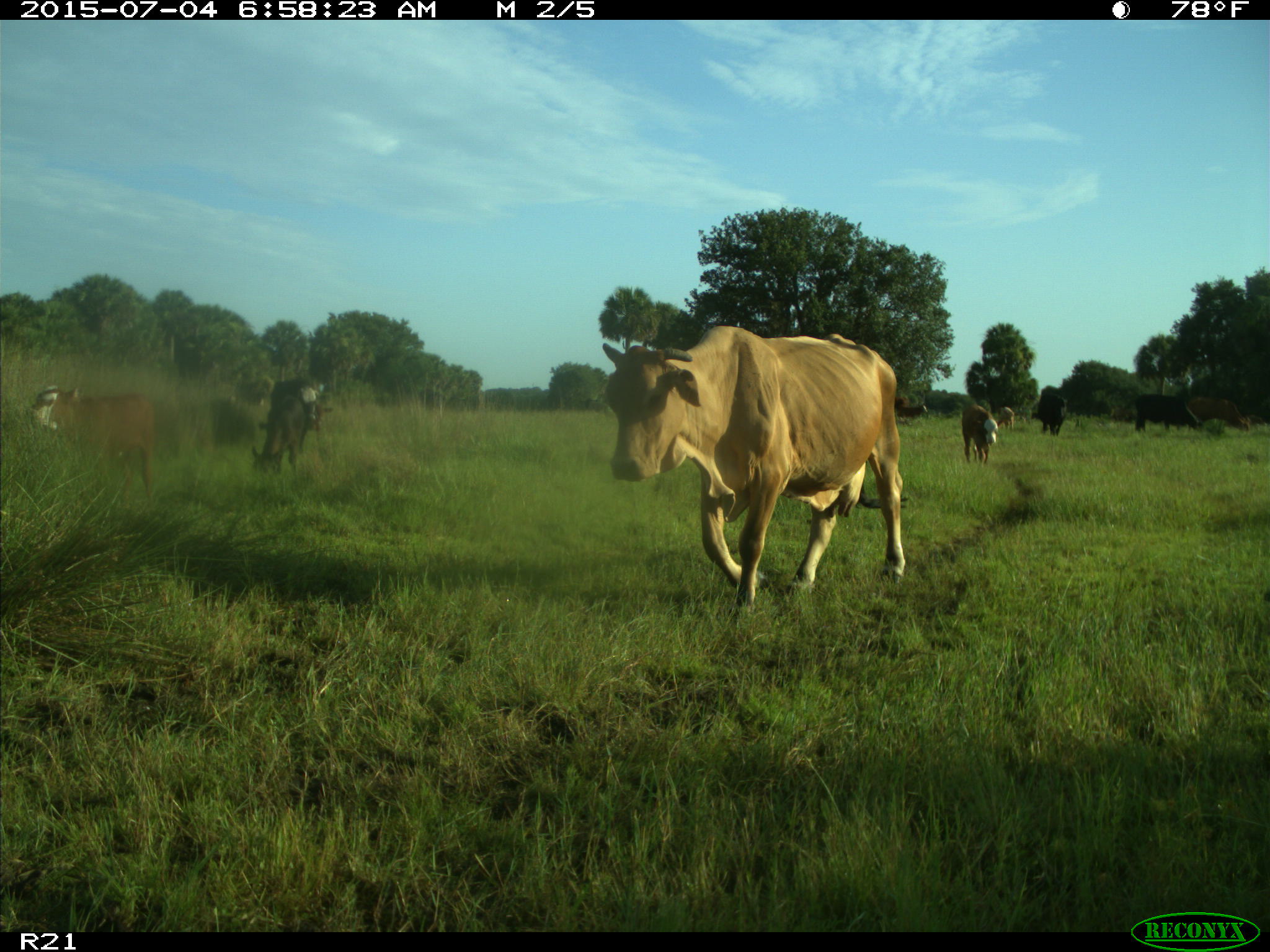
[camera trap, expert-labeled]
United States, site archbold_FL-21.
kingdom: Animalia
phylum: Chordata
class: Mammalia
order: Artiodactyla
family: Bovidae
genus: Bos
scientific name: Bos taurus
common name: domestic cow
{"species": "Bos taurus (domestic cow)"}